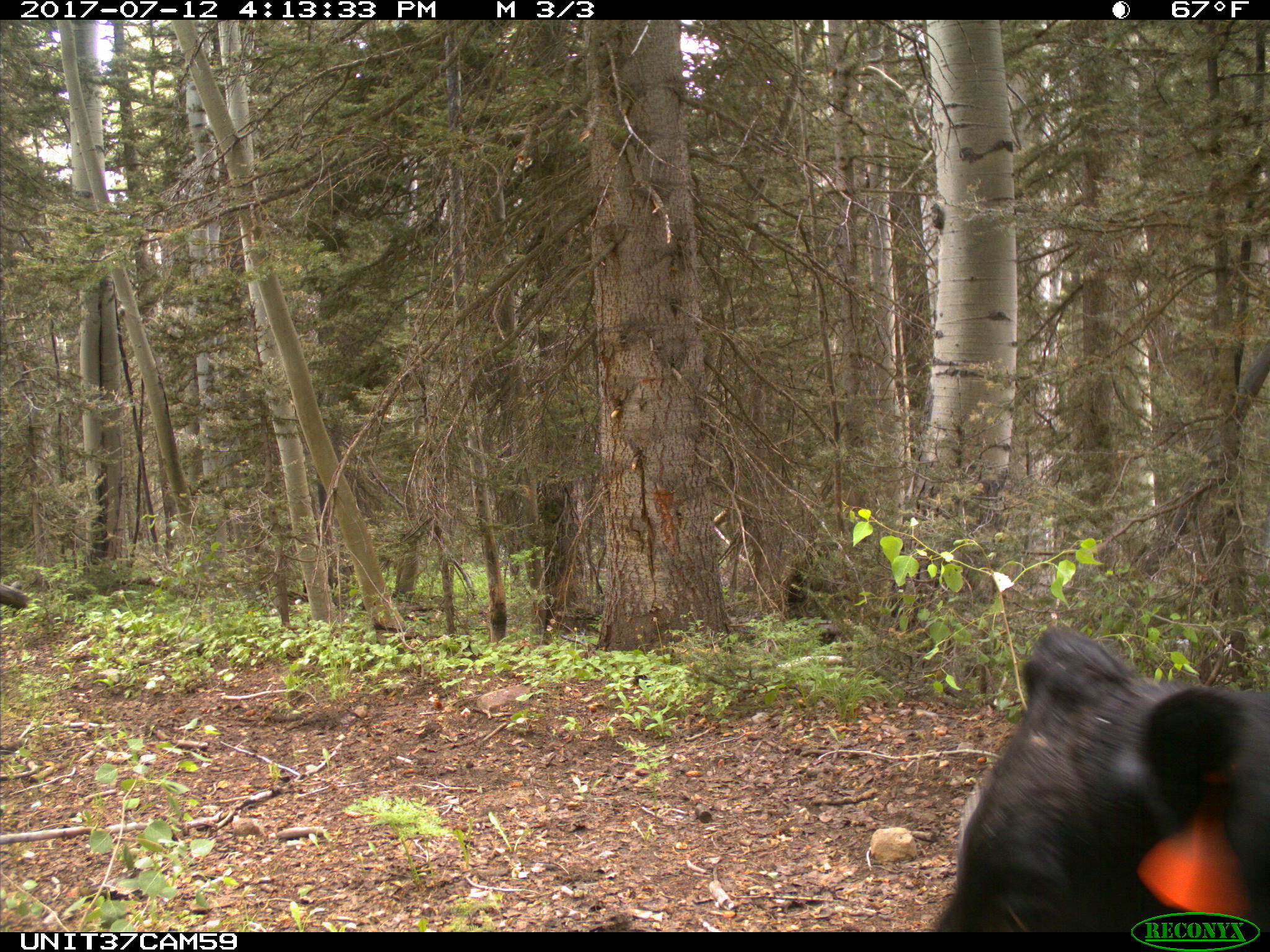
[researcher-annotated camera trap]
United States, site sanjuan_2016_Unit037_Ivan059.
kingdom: Animalia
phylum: Chordata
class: Mammalia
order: Artiodactyla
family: Bovidae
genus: Bos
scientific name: Bos taurus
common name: domestic cow